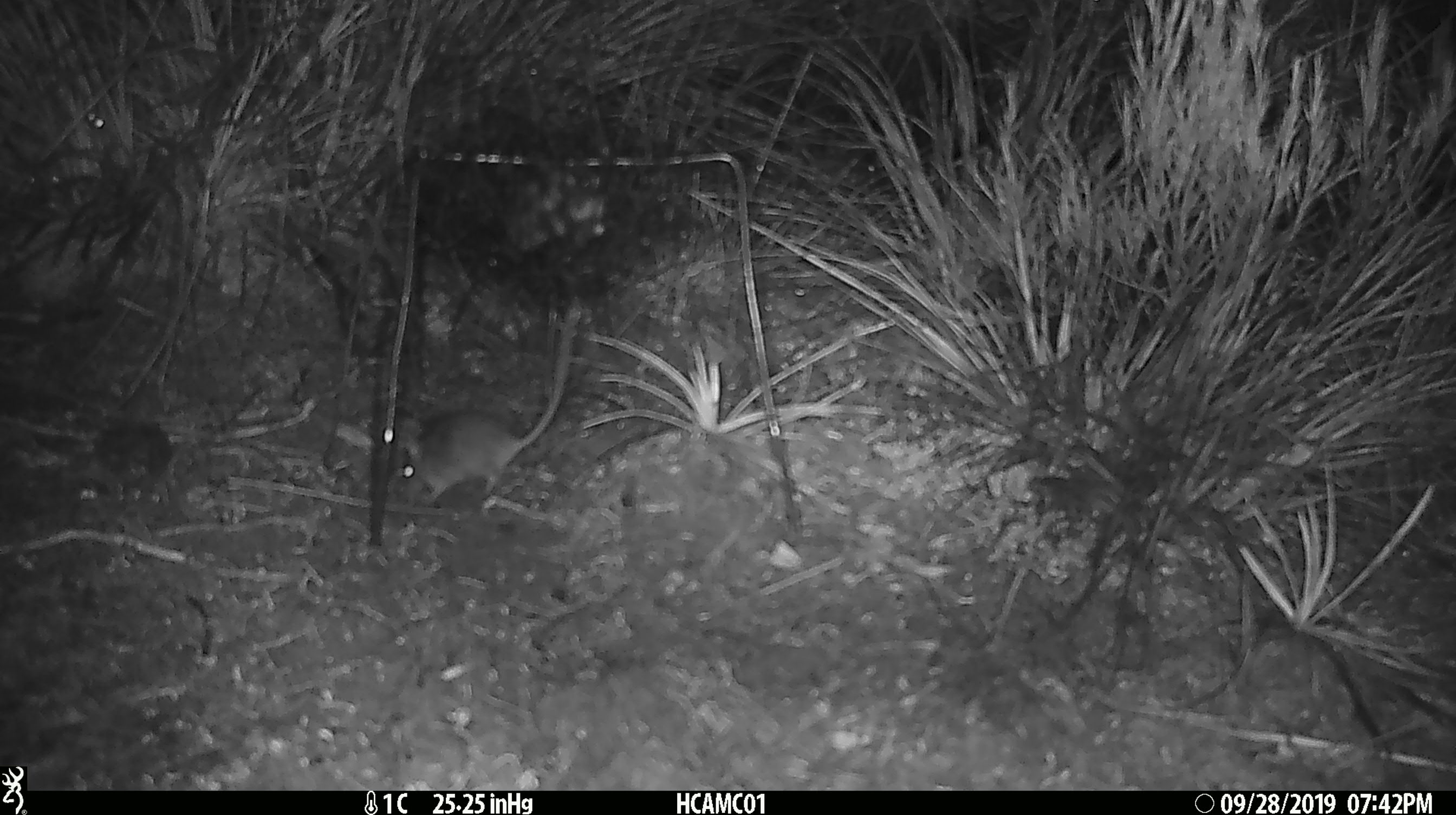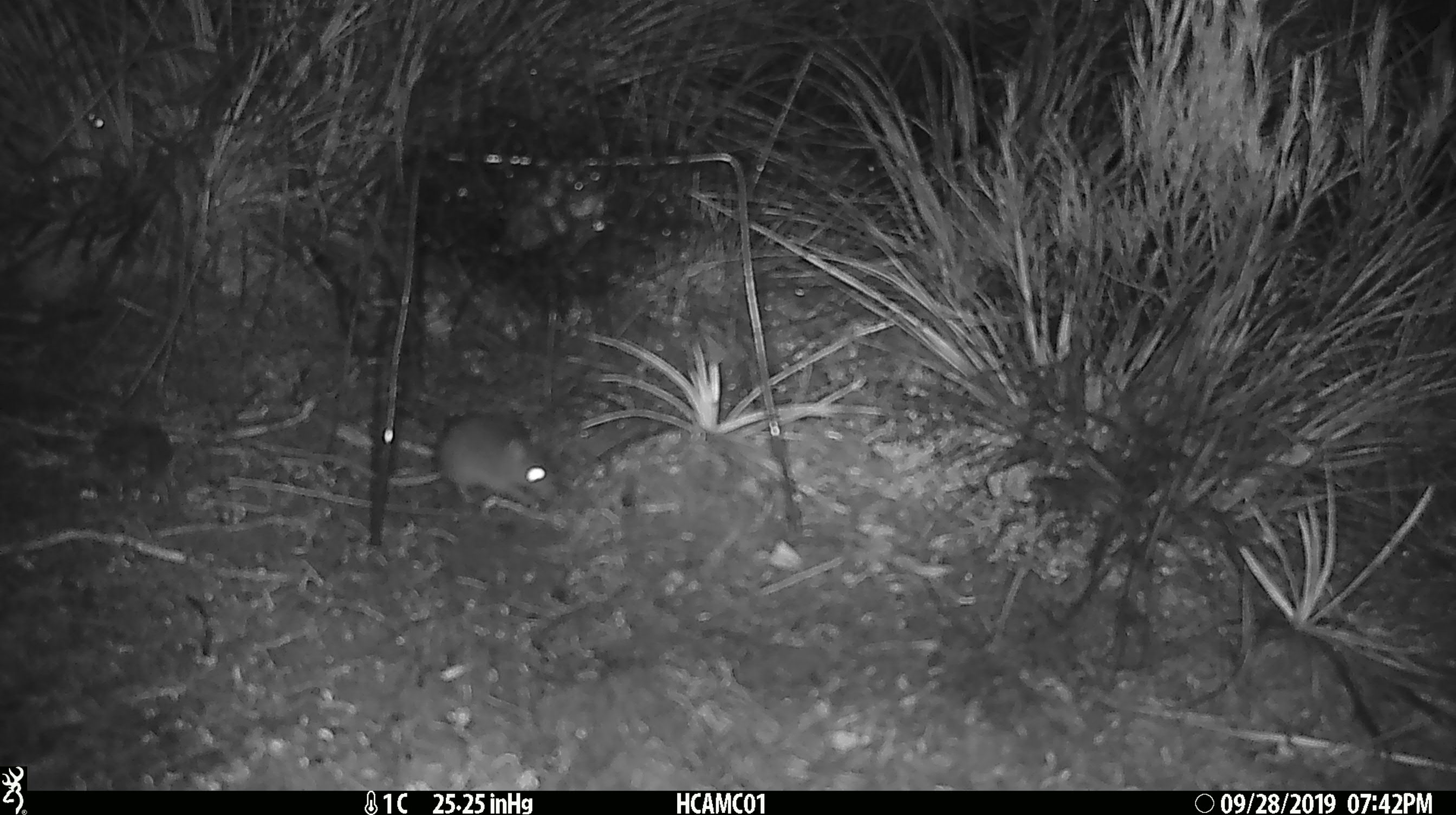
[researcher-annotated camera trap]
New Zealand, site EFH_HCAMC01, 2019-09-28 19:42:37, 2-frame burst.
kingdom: Animalia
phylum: Chordata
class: Mammalia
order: Rodentia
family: Muridae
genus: Mus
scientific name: Mus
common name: mouse